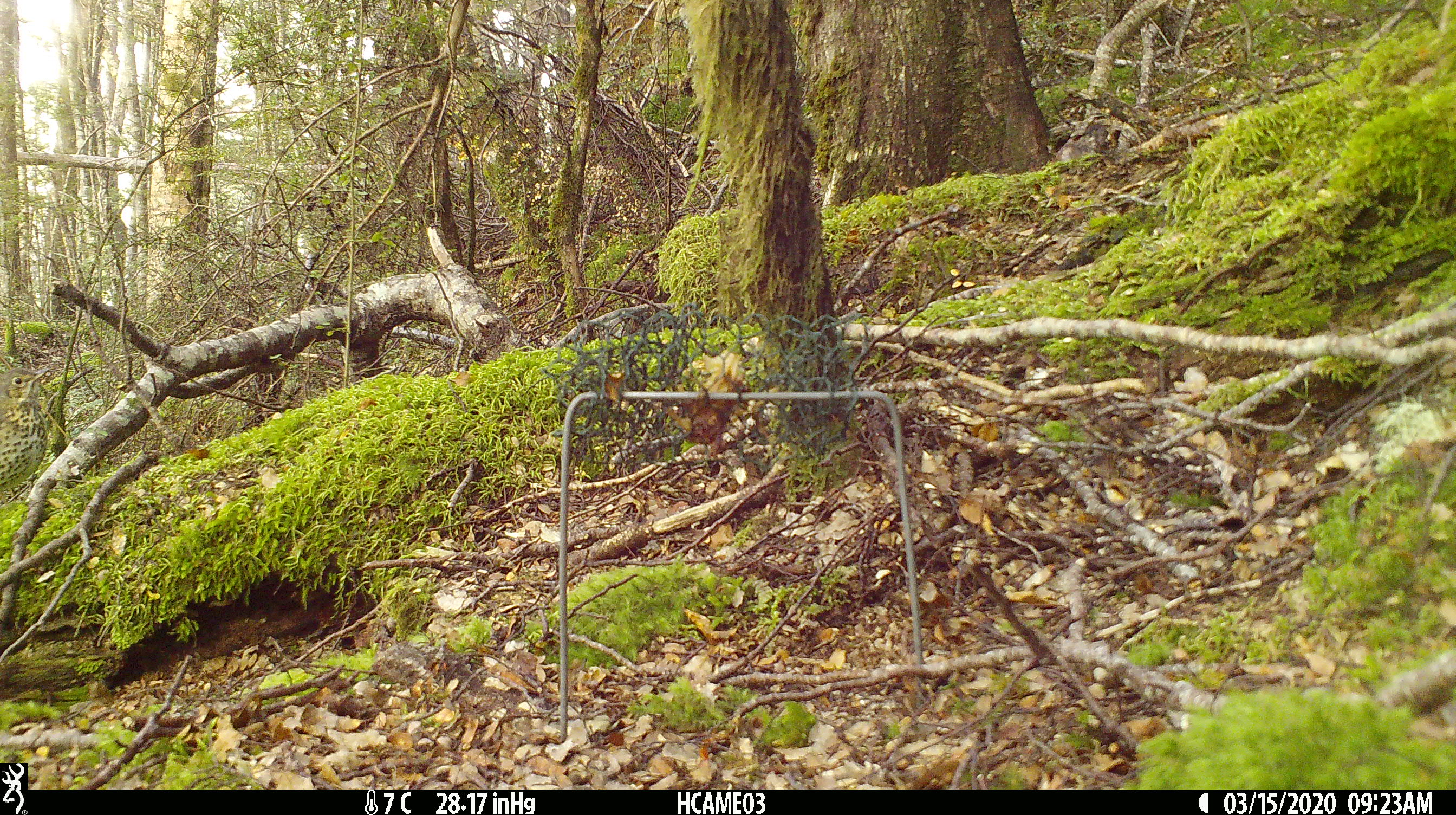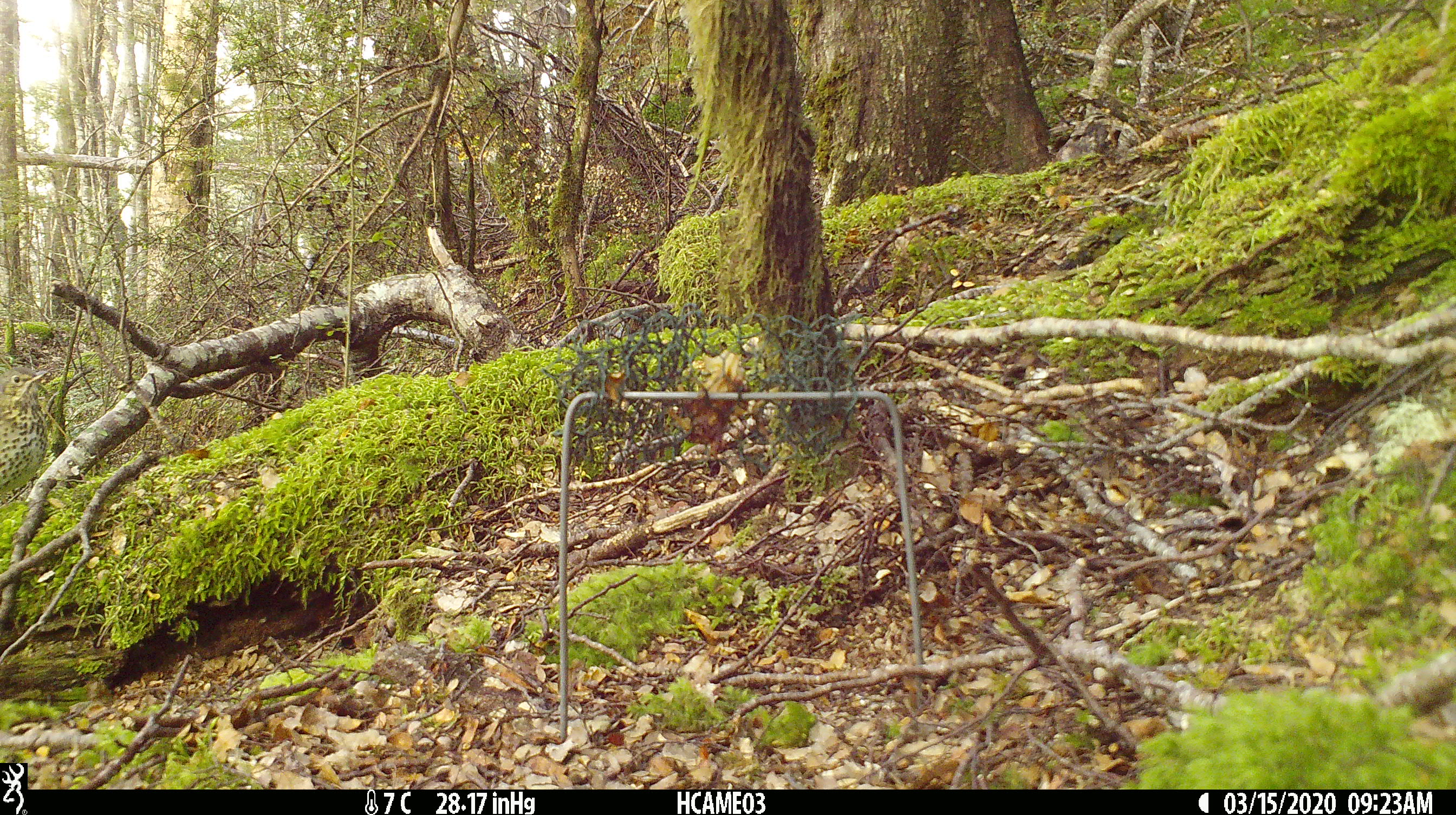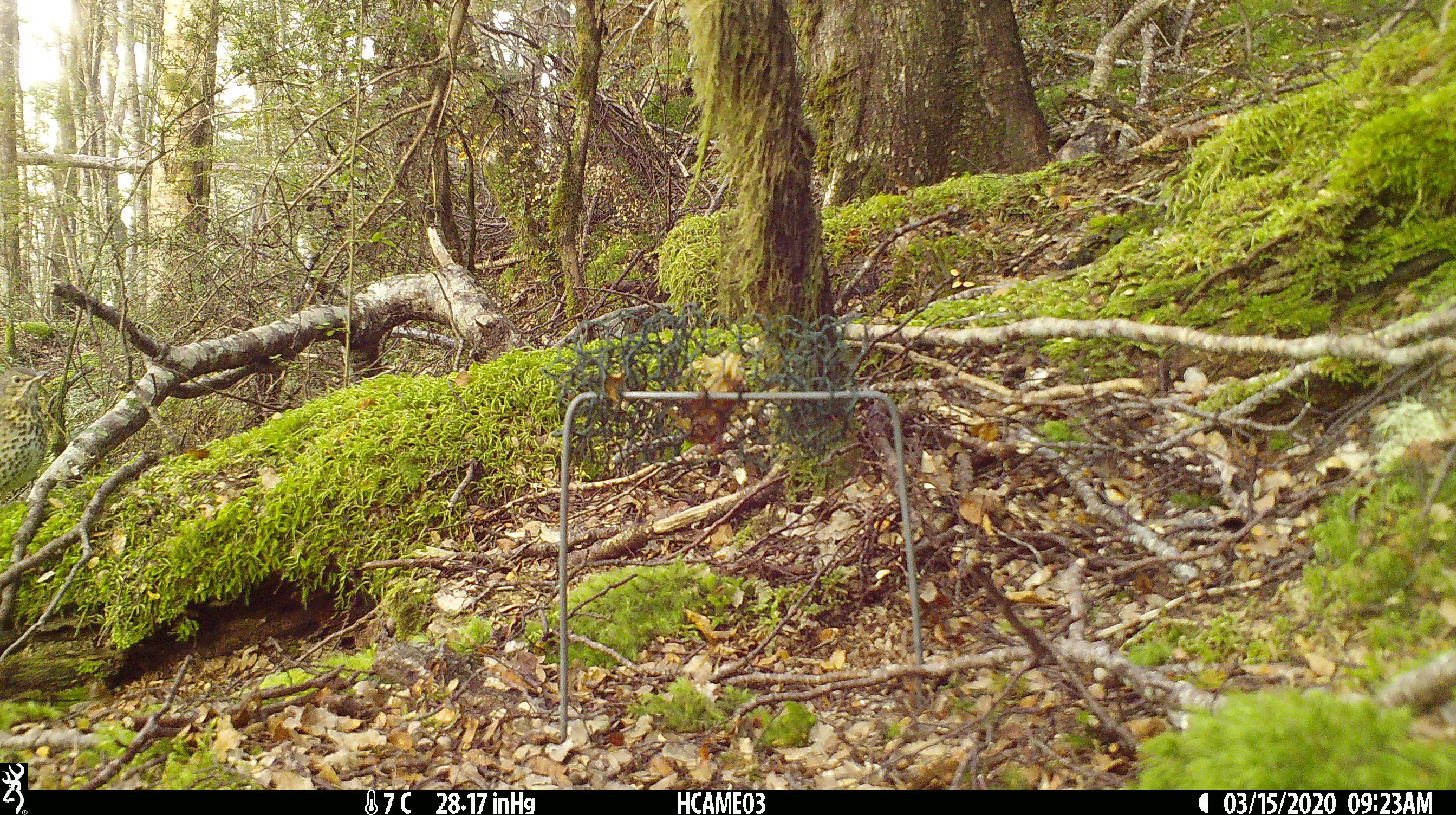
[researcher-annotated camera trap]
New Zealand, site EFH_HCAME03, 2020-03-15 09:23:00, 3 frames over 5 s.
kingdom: Animalia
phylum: Chordata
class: Aves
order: Passeriformes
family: Turdidae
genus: Turdus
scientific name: Turdus philomelos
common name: song thrush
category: thrush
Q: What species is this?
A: Thrush (song thrush) (Turdus philomelos).